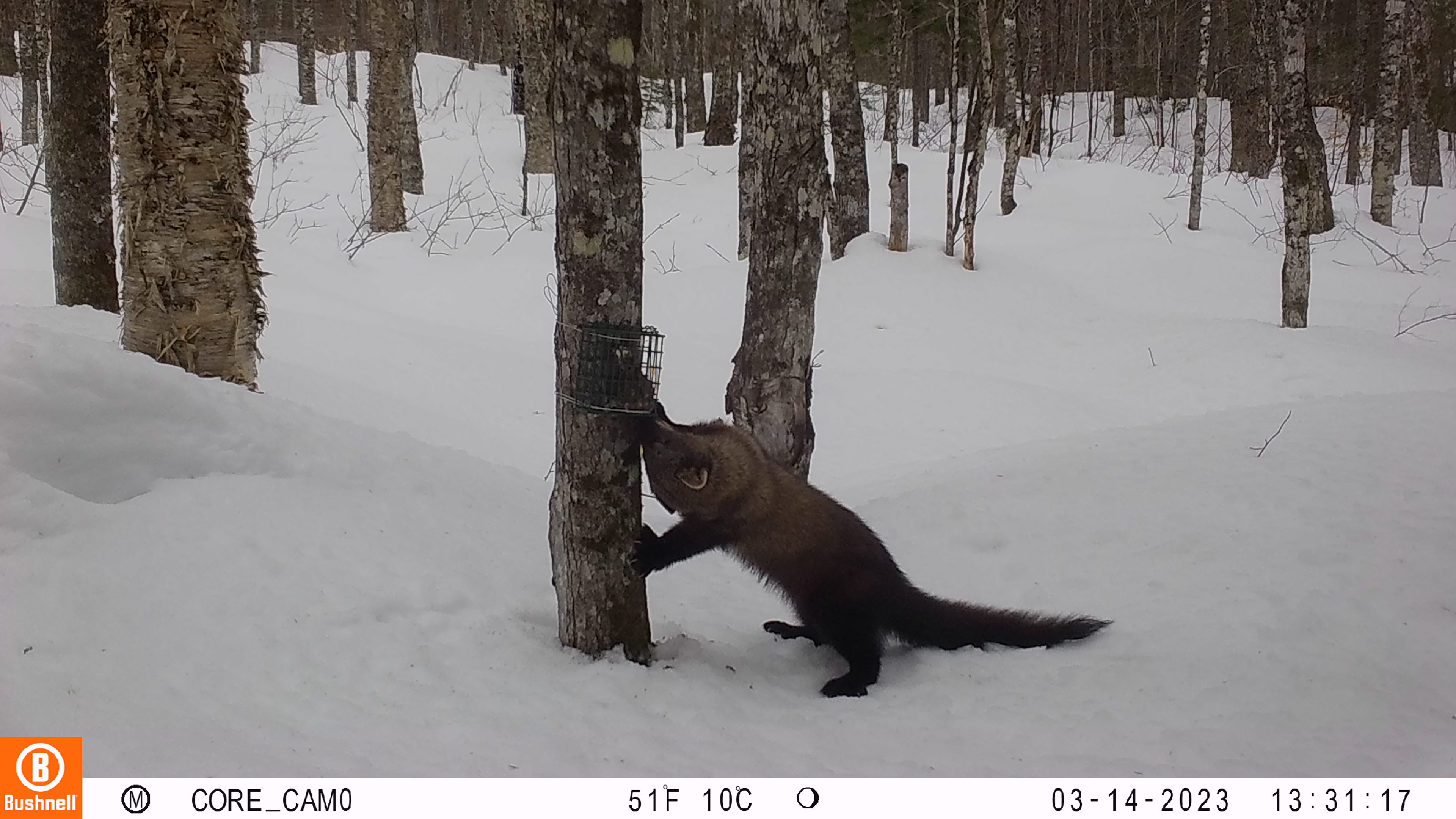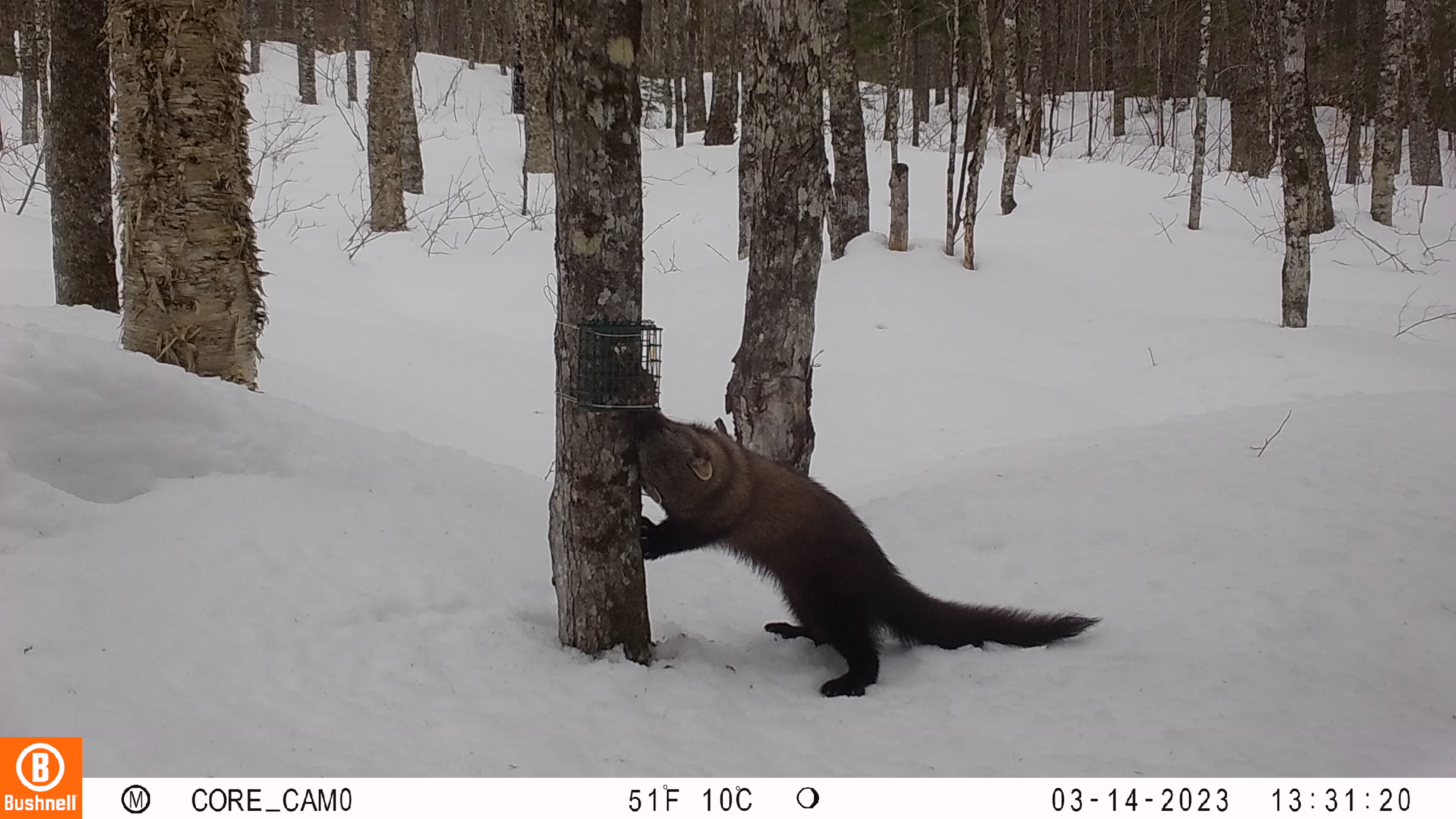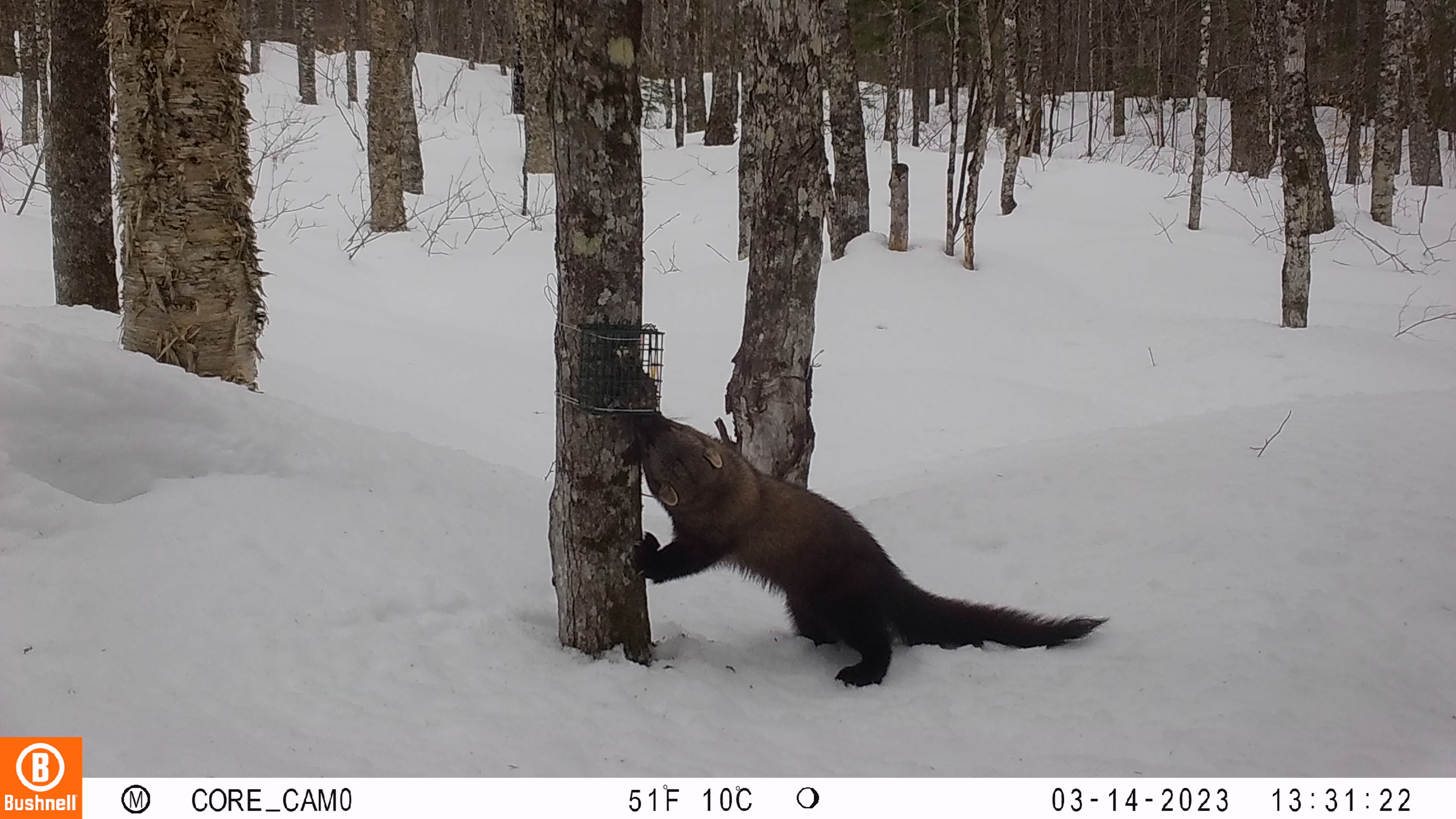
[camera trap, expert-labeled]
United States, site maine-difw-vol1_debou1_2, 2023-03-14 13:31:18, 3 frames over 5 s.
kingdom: Animalia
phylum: Chordata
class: Mammalia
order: Carnivora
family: Mustelidae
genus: Pekania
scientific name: Pekania pennanti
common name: fisher